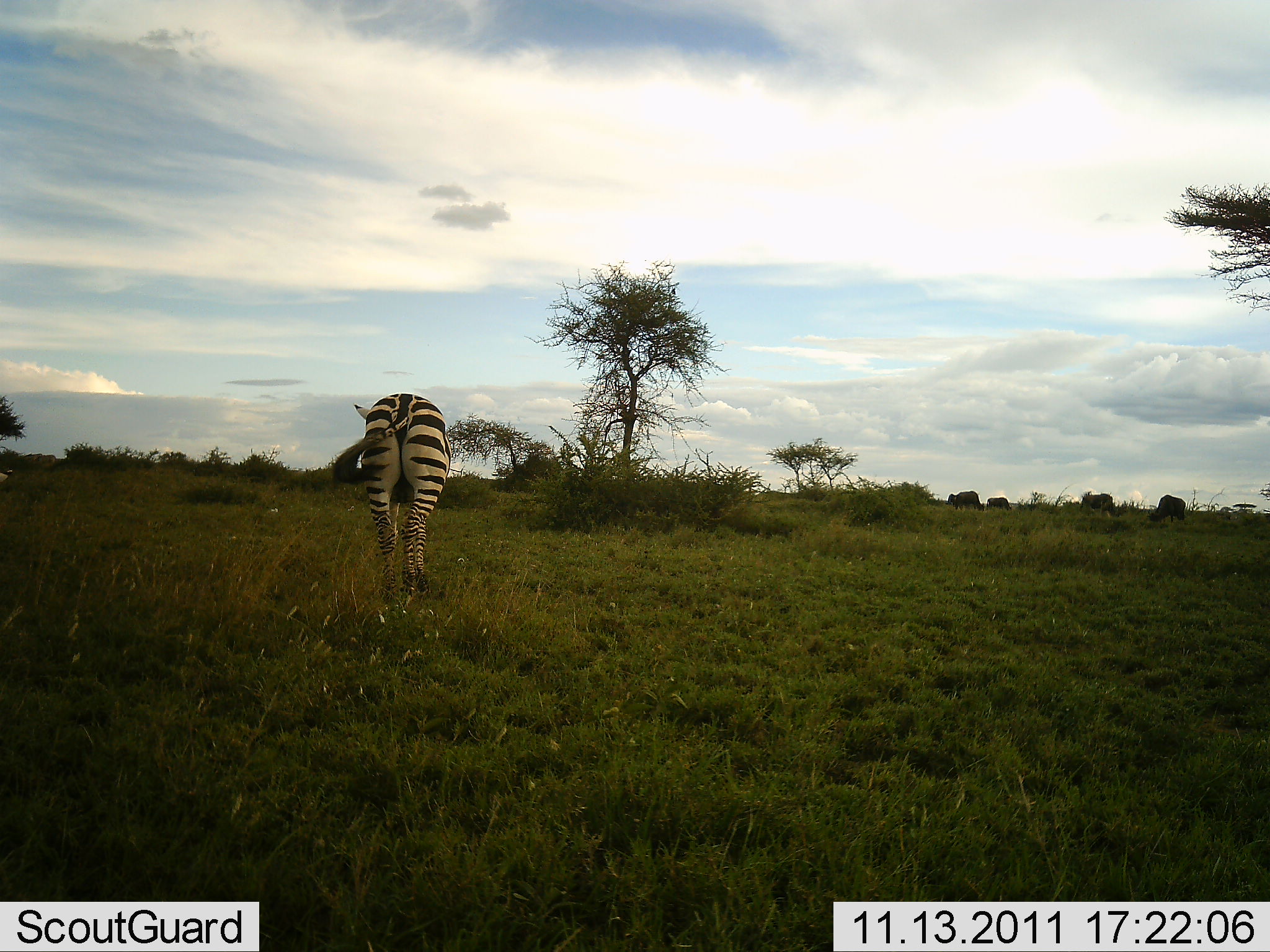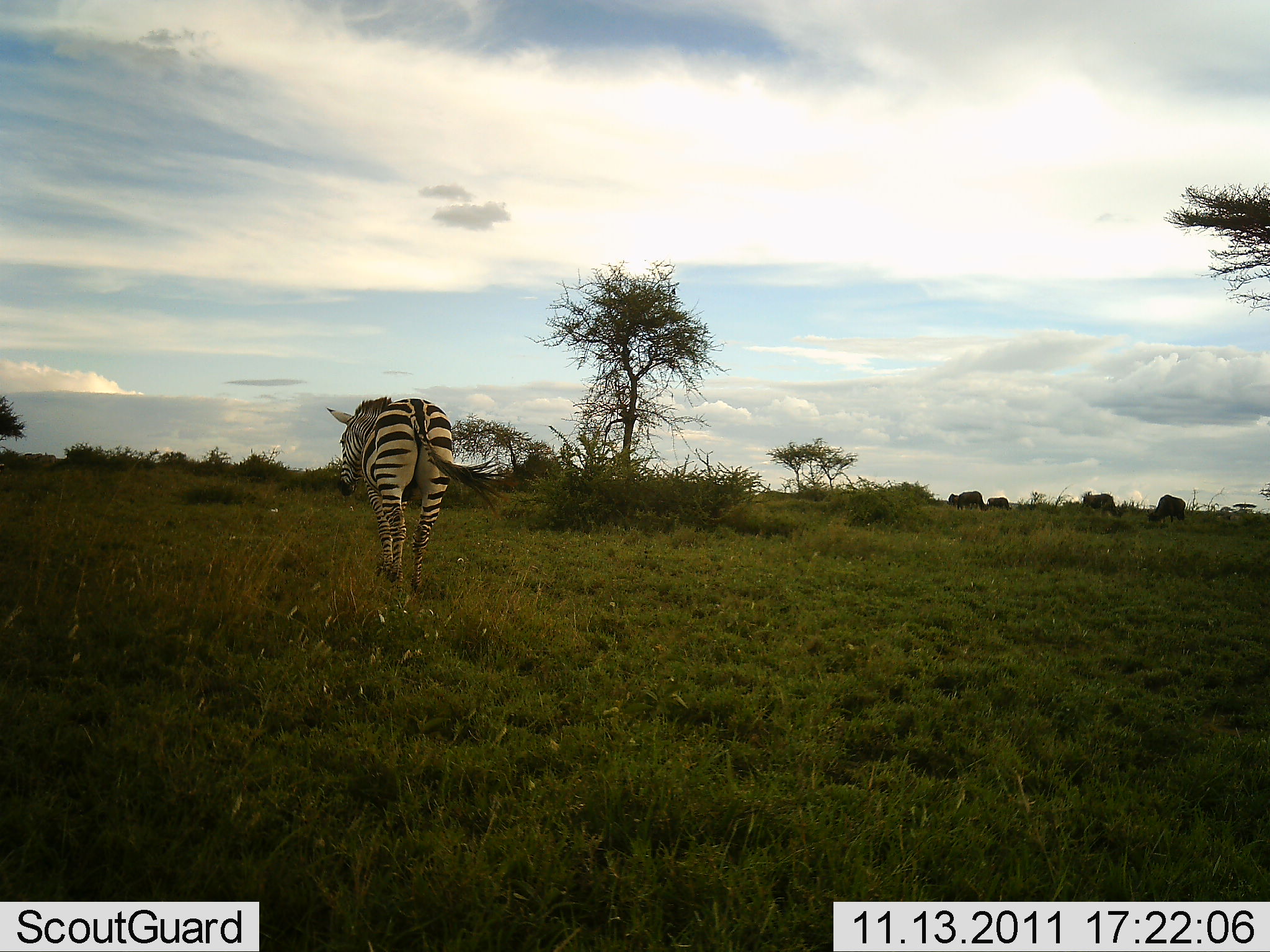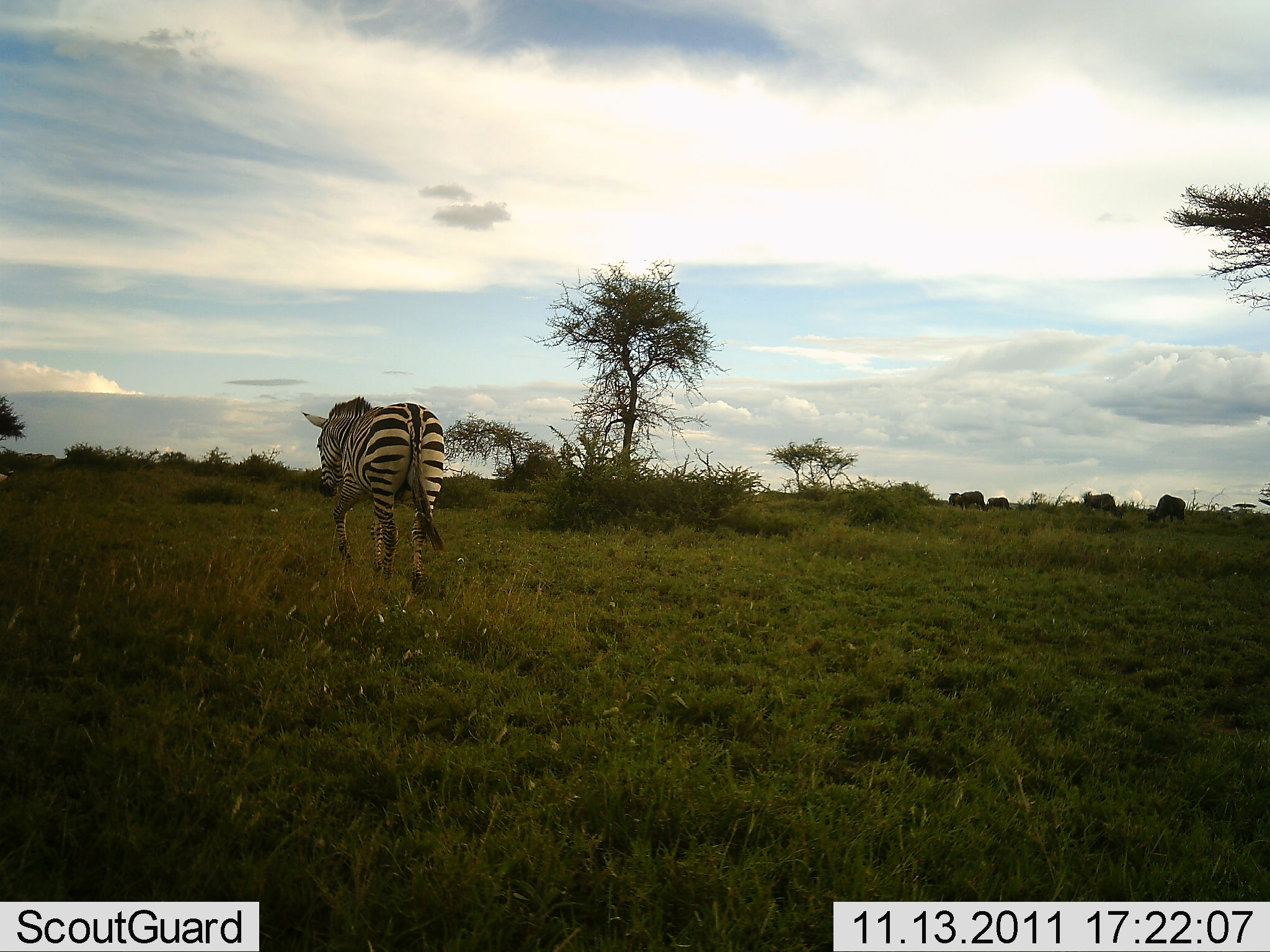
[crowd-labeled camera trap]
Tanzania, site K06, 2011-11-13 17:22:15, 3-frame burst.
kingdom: Animalia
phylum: Chordata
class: Mammalia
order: Perissodactyla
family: Equidae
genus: Equus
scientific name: Equus quagga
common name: plains zebra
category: zebra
Zebra (plains zebra) (Equus quagga), count 1. Behavior (volunteer vote fractions): standing 6%, resting 0%, moving 94%, interacting 0%. Young present (vote fraction): 0%. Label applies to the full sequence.